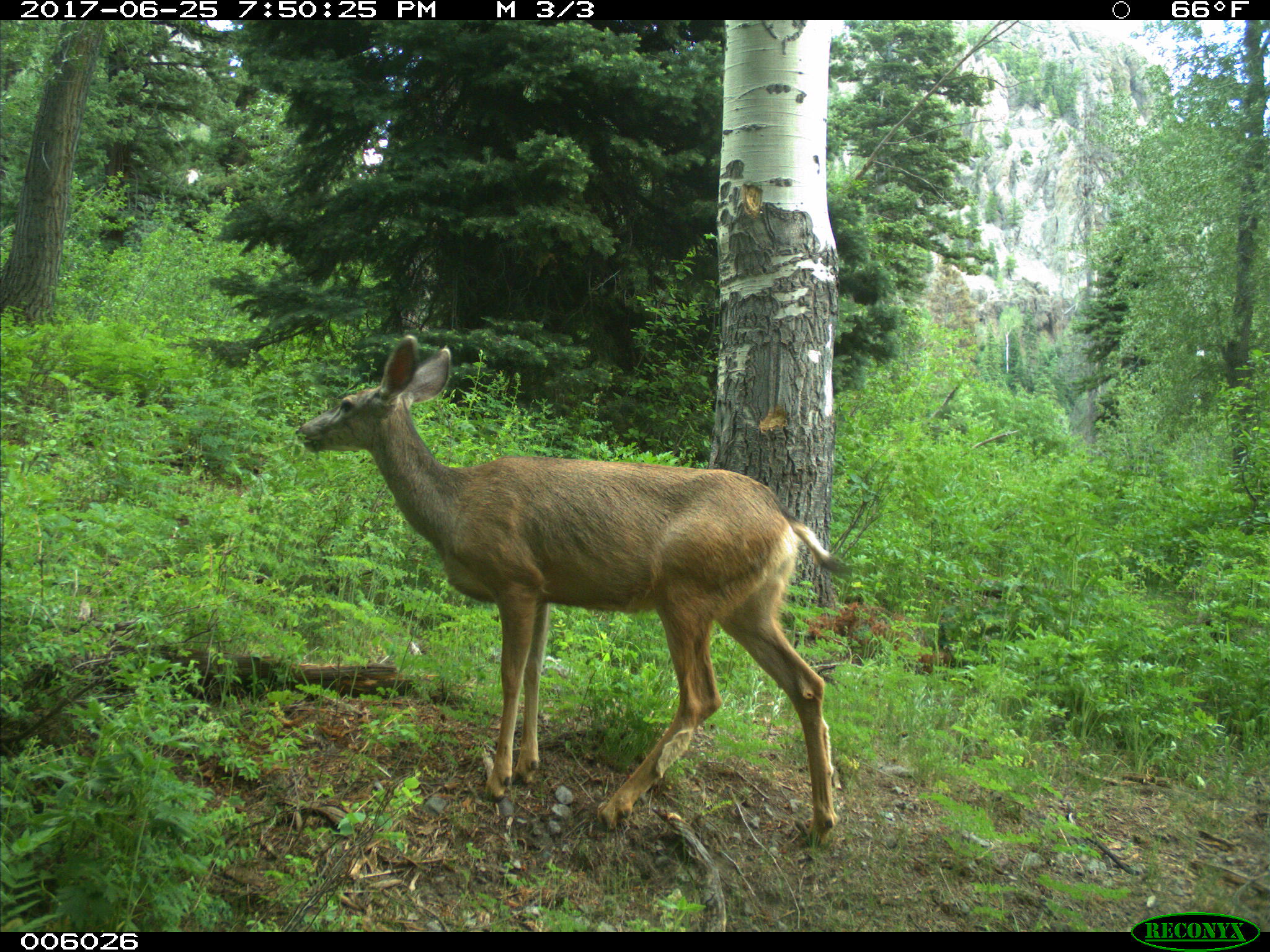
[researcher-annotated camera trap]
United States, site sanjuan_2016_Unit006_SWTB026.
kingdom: Animalia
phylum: Chordata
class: Mammalia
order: Artiodactyla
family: Cervidae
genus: Odocoileus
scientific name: Odocoileus hemionus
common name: mule deer